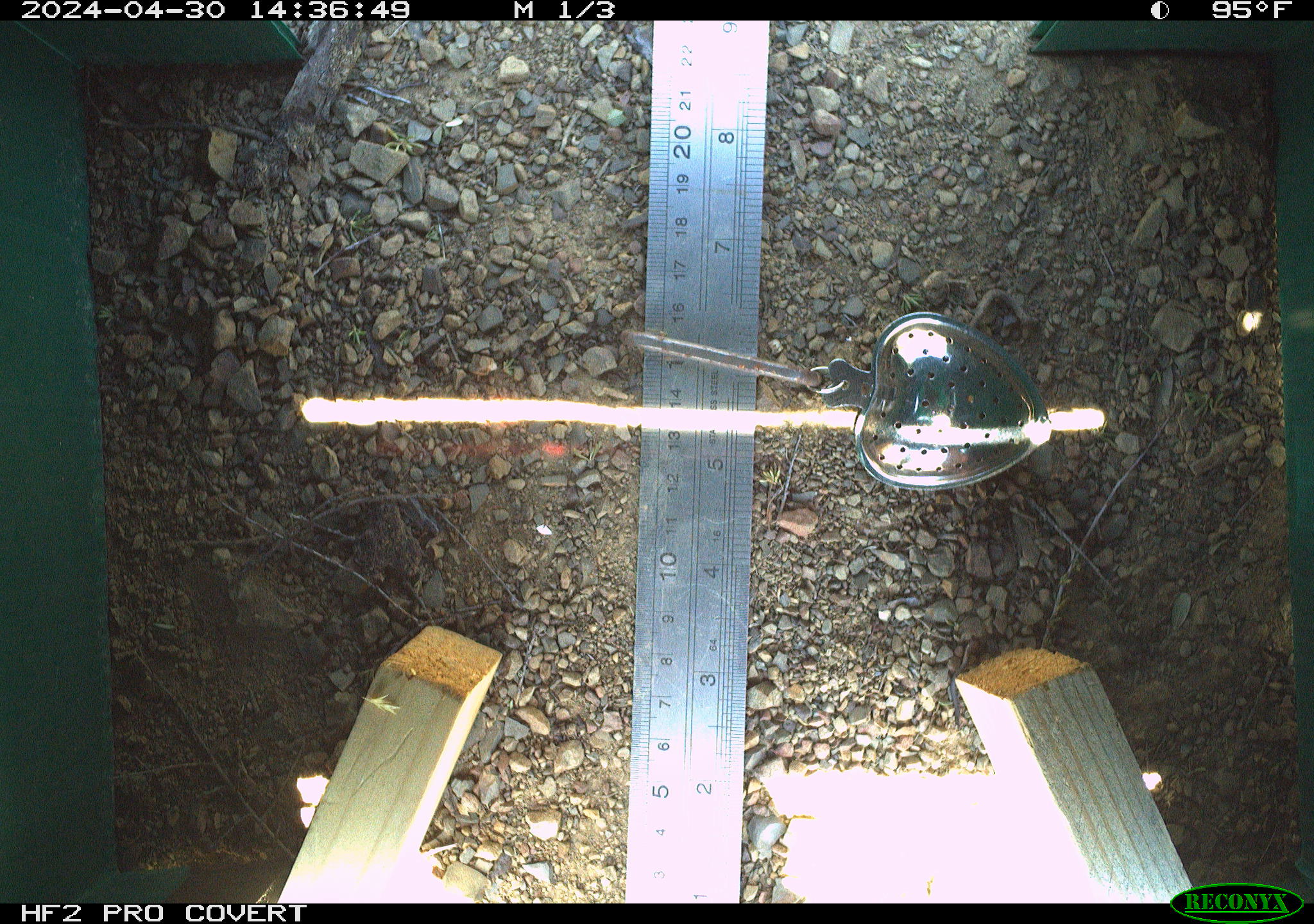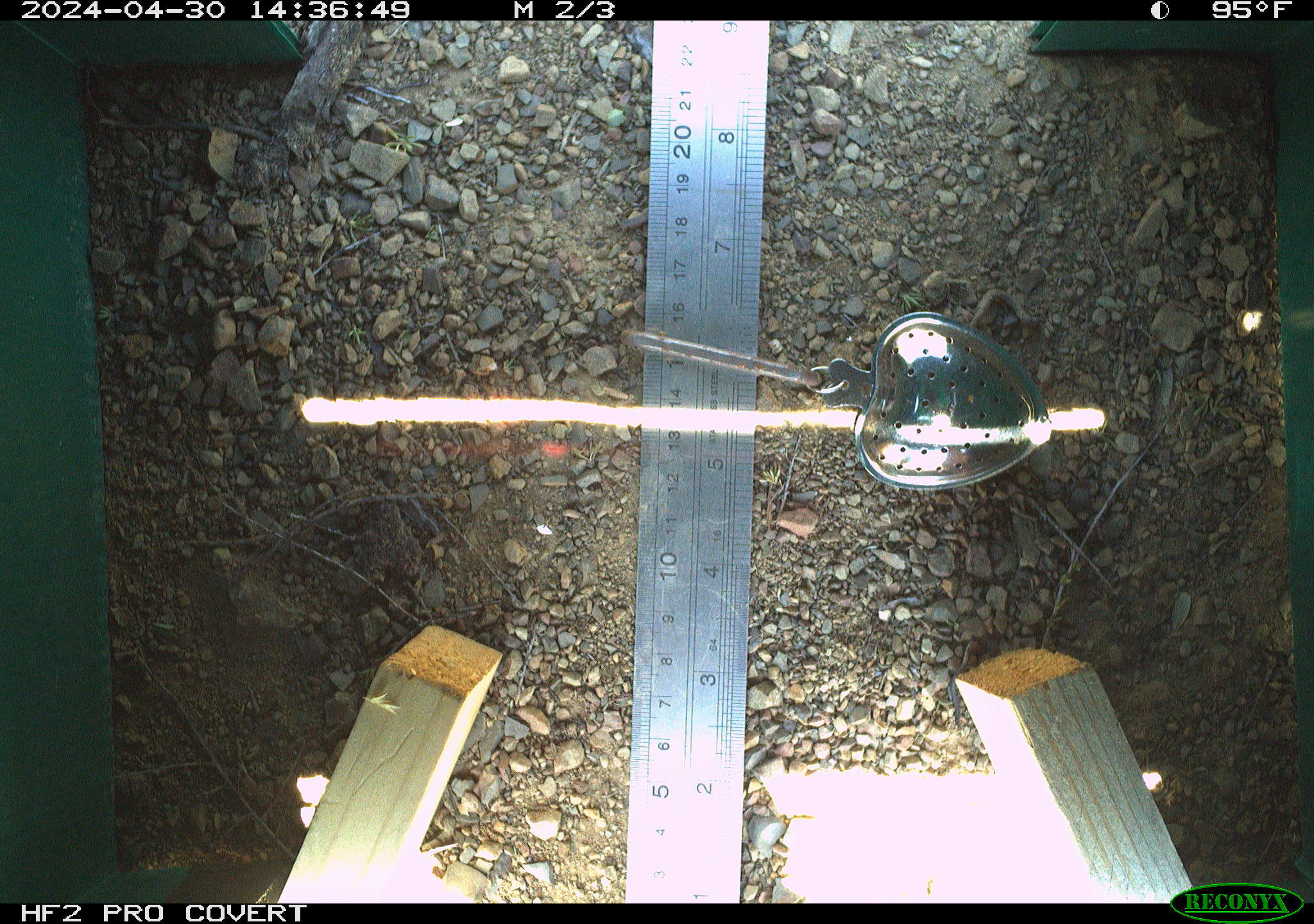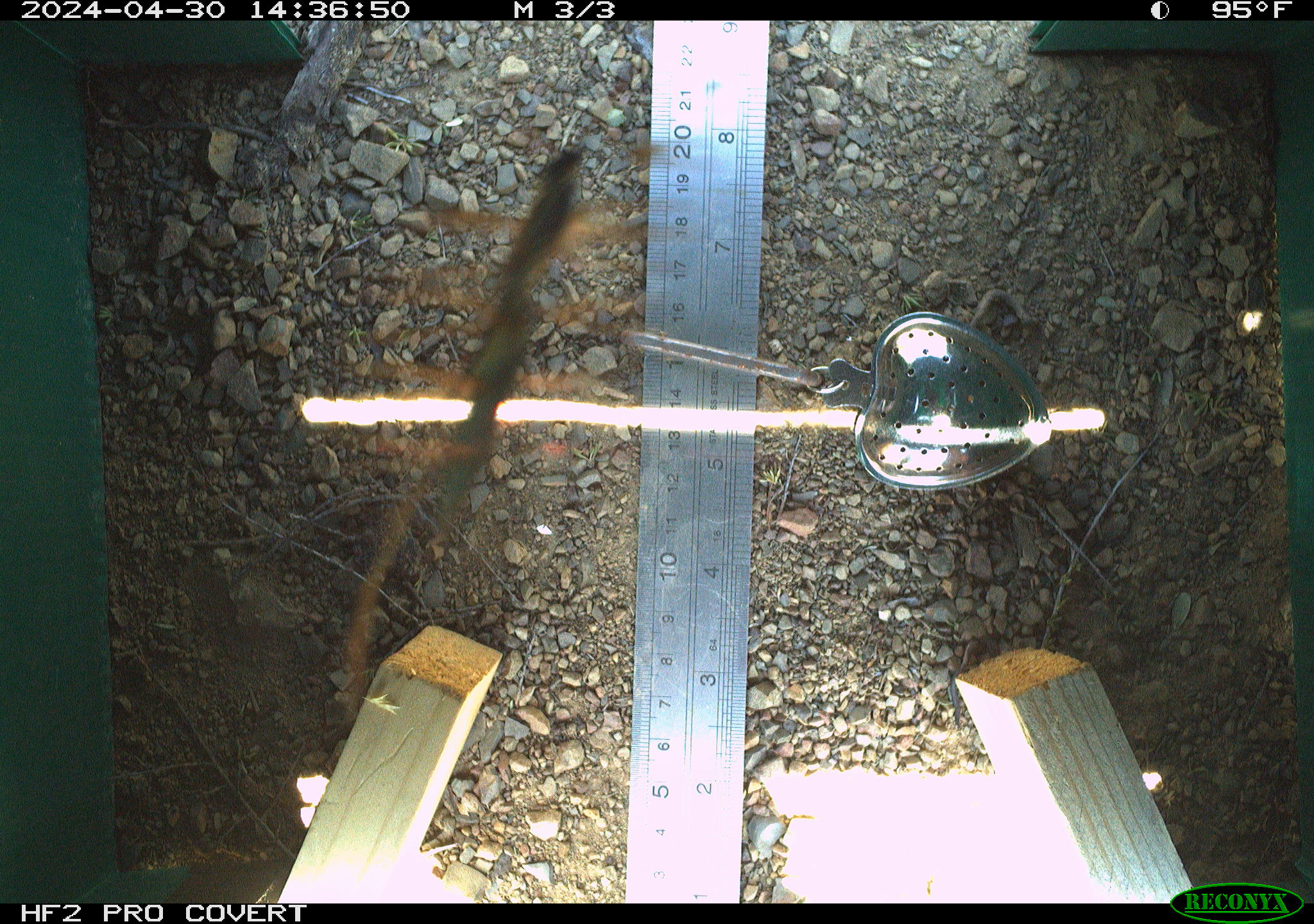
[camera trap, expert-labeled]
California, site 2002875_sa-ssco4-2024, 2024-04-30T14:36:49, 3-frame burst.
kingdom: Animalia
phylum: Arthropoda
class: Insecta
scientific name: Insecta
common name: insect